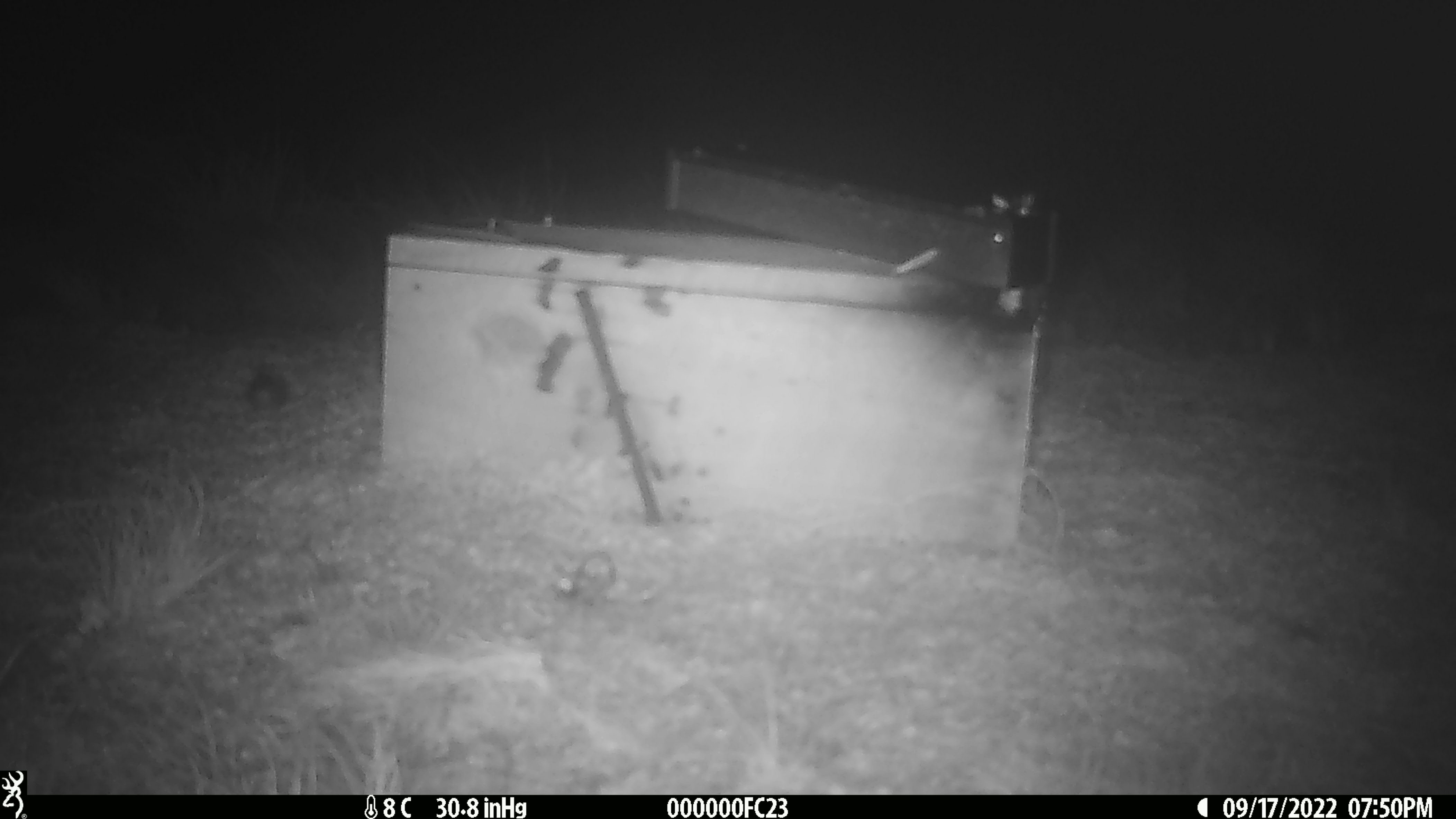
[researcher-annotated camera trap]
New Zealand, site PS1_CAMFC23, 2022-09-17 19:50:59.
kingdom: Animalia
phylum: Chordata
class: Mammalia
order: Rodentia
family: Muridae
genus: Mus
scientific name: Mus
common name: mouse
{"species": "mouse (Mus)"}